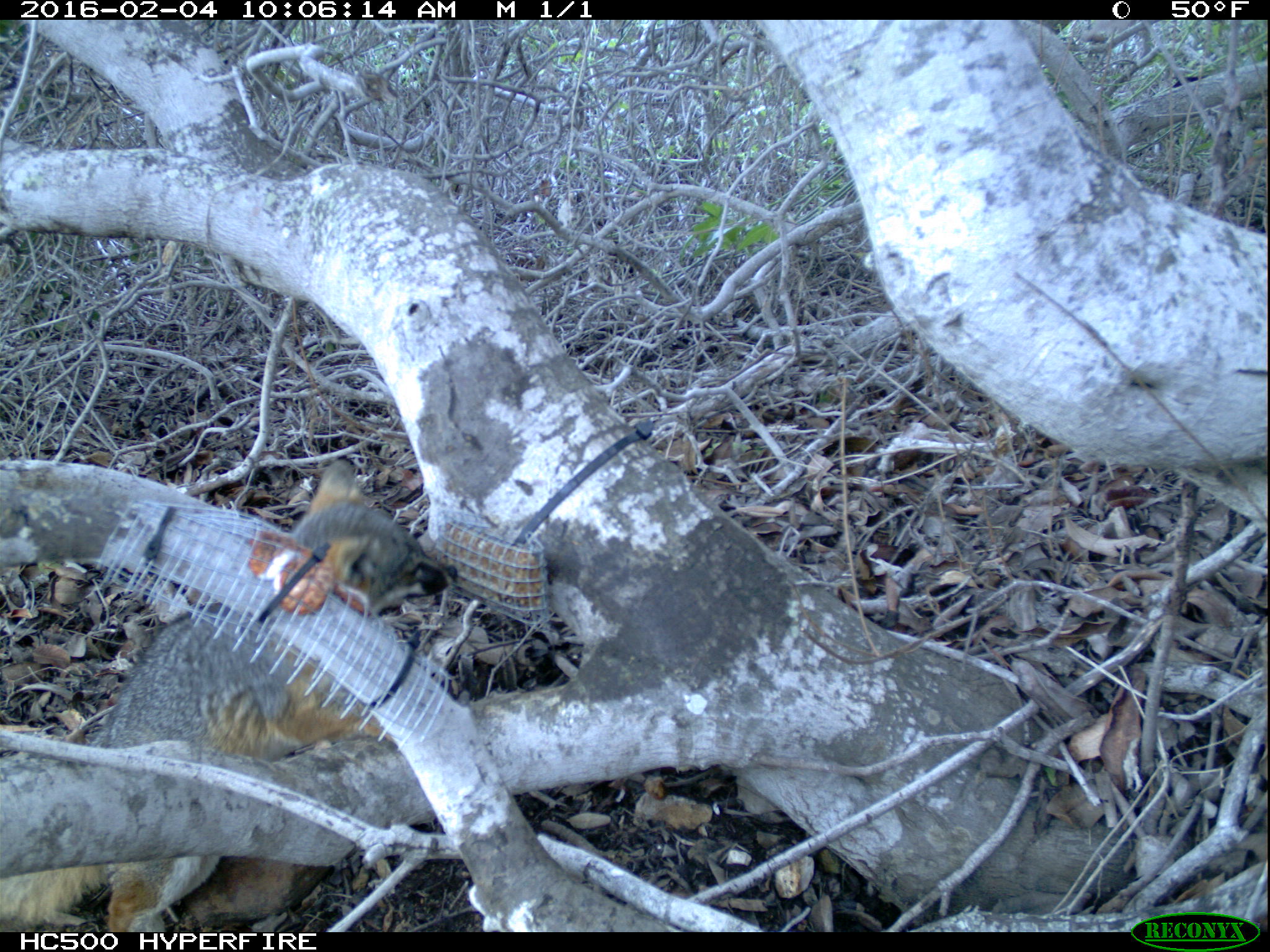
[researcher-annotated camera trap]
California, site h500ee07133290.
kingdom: Animalia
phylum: Chordata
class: Mammalia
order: Carnivora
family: Canidae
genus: Urocyon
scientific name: Urocyon littoralis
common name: island fox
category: fox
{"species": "fox (island fox) (Urocyon littoralis)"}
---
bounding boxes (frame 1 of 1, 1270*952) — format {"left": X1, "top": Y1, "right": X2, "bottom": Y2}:
fox: {"left": 0, "top": 457, "right": 458, "bottom": 930}